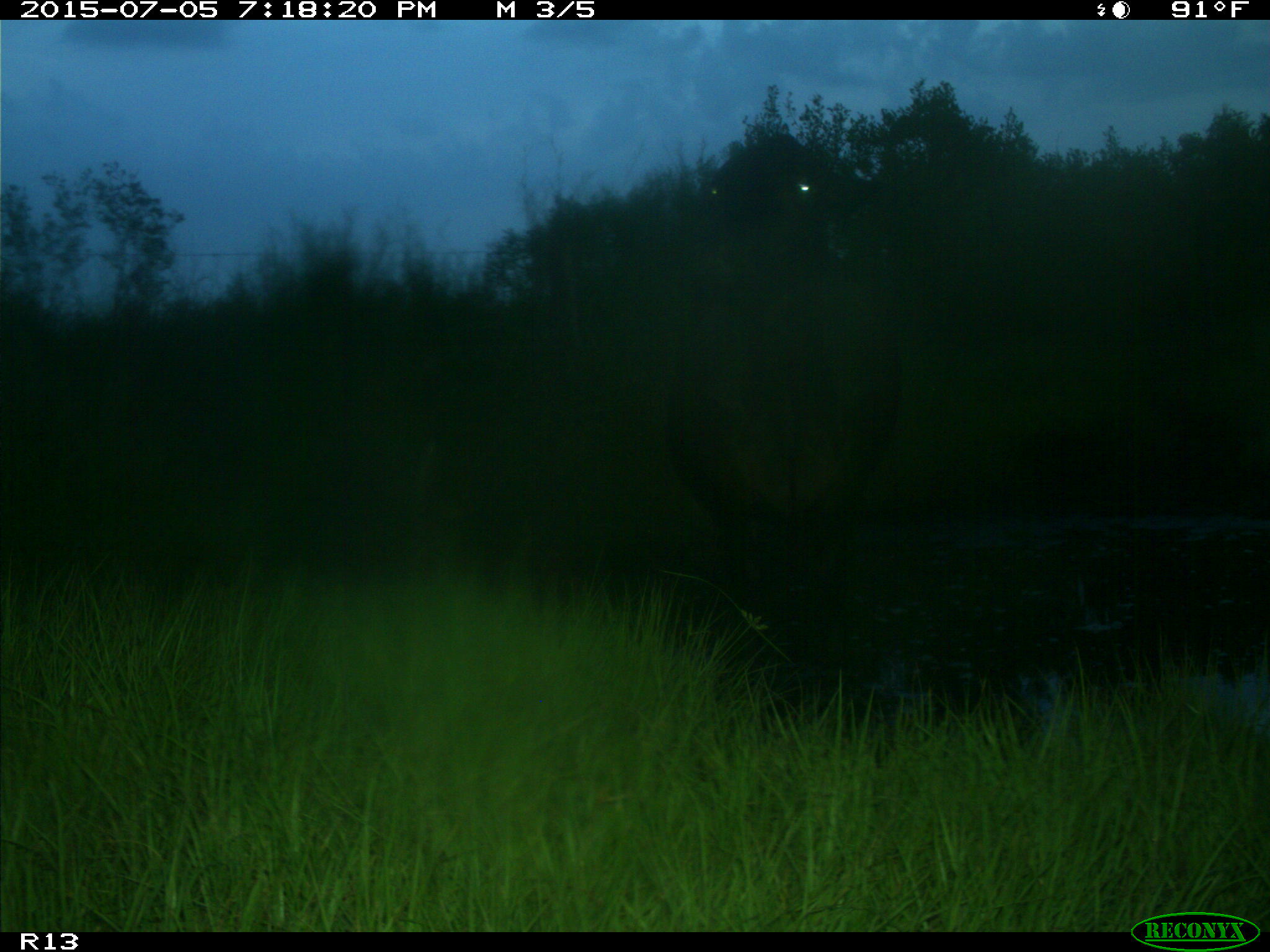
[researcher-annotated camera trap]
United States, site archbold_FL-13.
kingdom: Animalia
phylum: Chordata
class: Mammalia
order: Artiodactyla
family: Bovidae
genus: Bos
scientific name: Bos taurus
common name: domestic cow